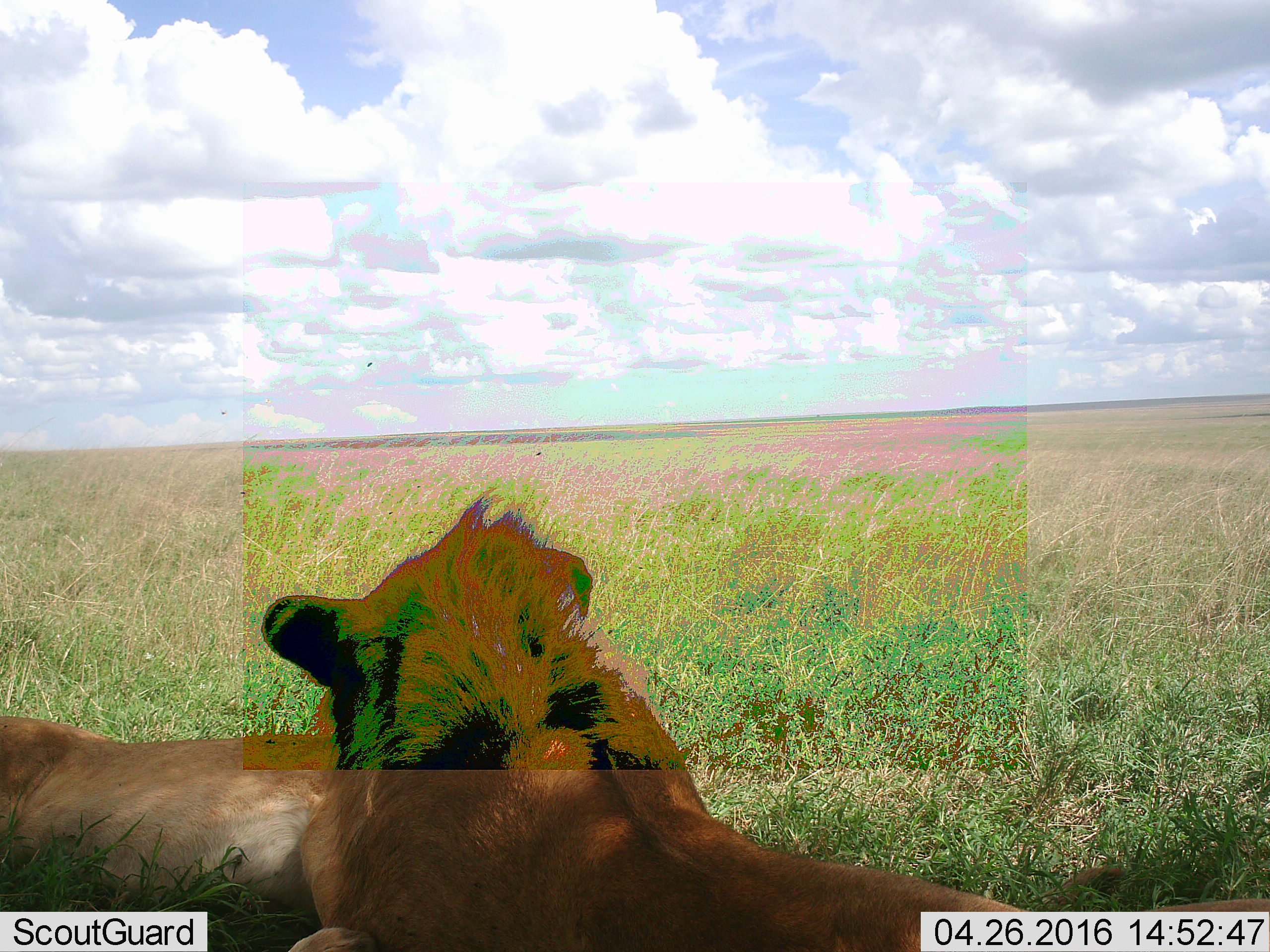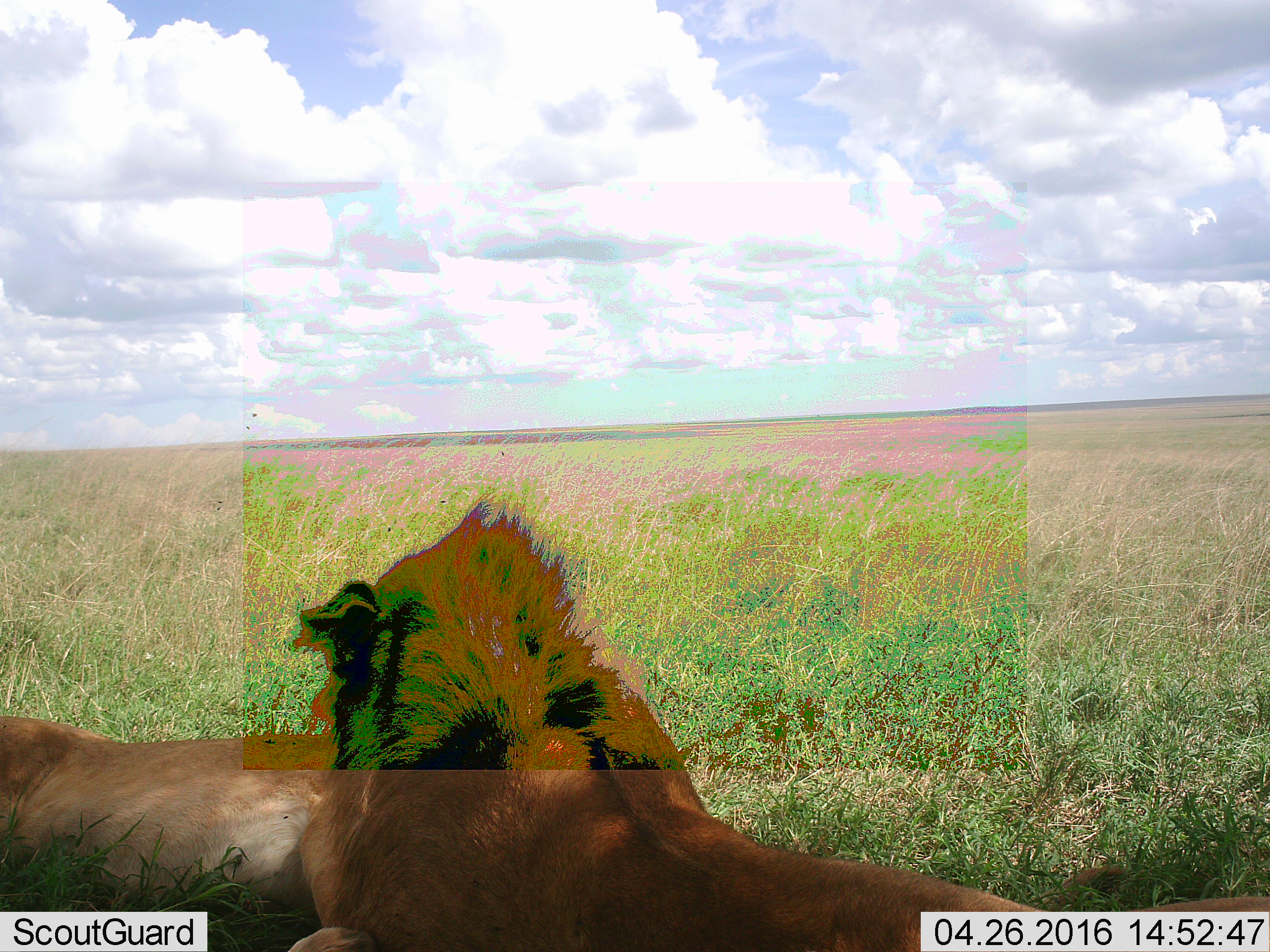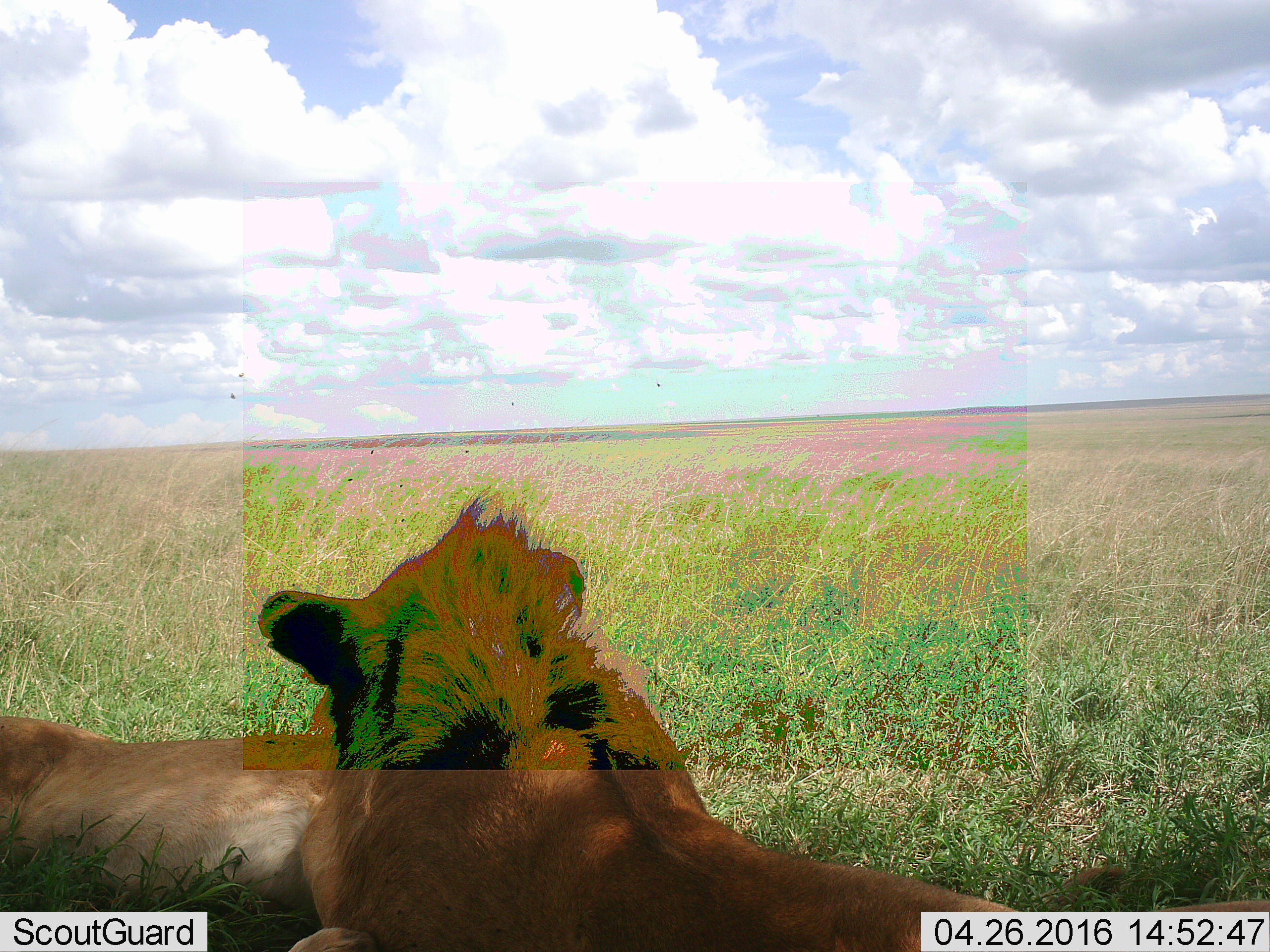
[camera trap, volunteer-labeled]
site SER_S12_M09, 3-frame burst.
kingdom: Animalia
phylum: Chordata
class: Mammalia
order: Carnivora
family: Felidae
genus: Panthera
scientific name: Panthera leo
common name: lion female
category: lionfemale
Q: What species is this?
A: Lionfemale (lion female) (Panthera leo).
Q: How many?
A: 2.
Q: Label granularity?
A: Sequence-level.